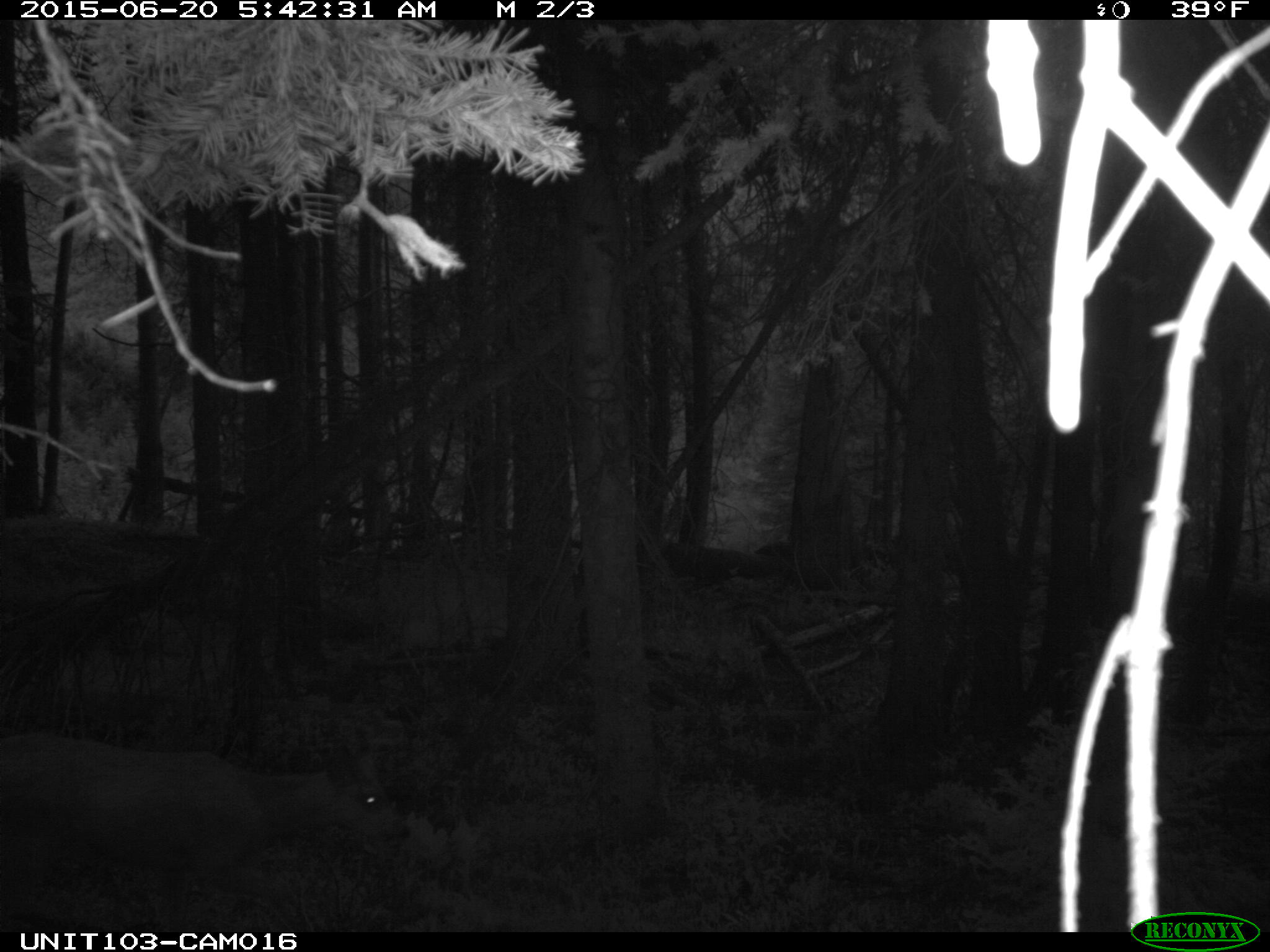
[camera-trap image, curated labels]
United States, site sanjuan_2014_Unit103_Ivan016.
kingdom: Animalia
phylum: Chordata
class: Mammalia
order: Artiodactyla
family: Cervidae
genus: Odocoileus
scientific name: Odocoileus hemionus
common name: mule deer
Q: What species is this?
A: Odocoileus hemionus (mule deer).